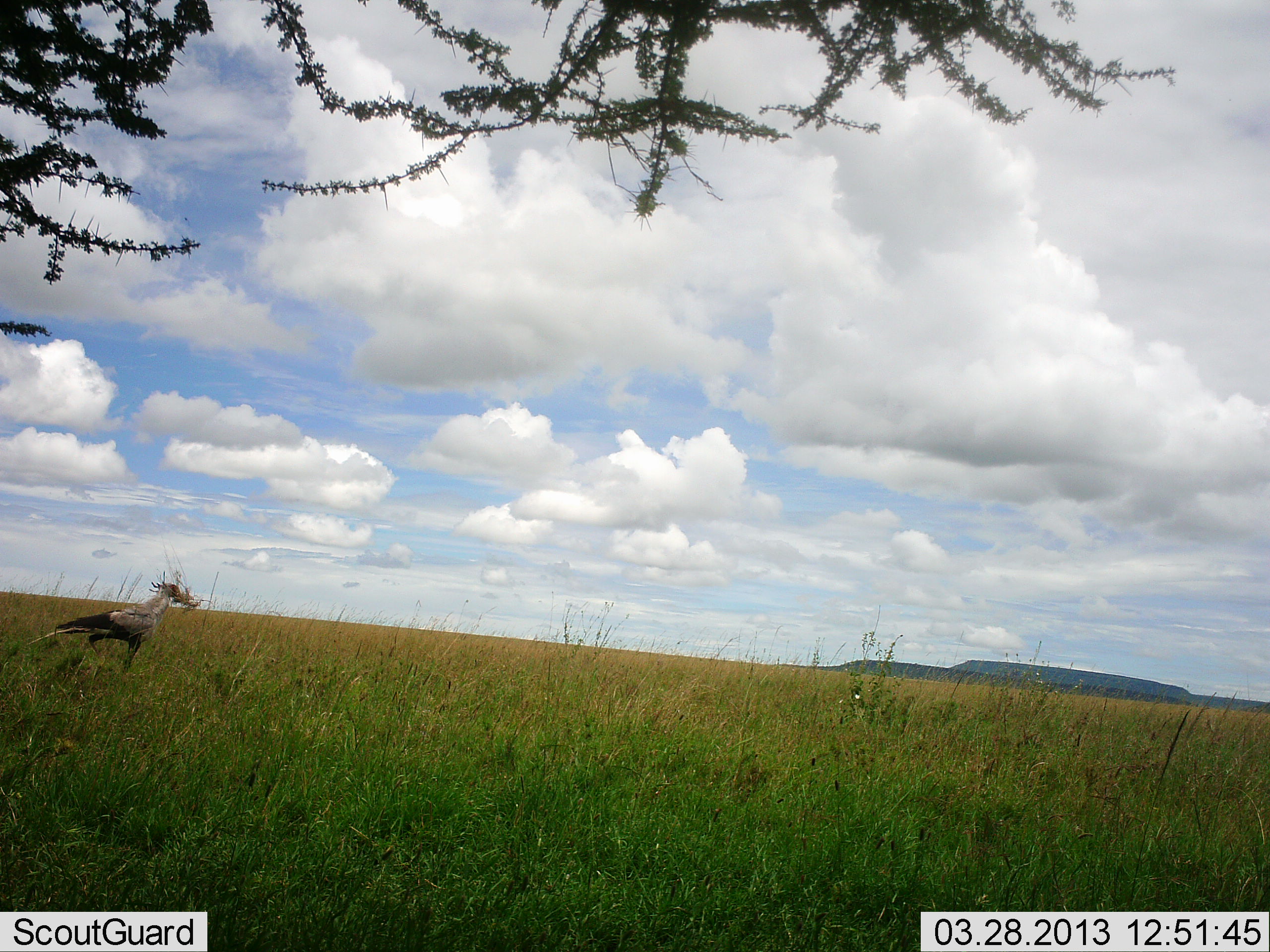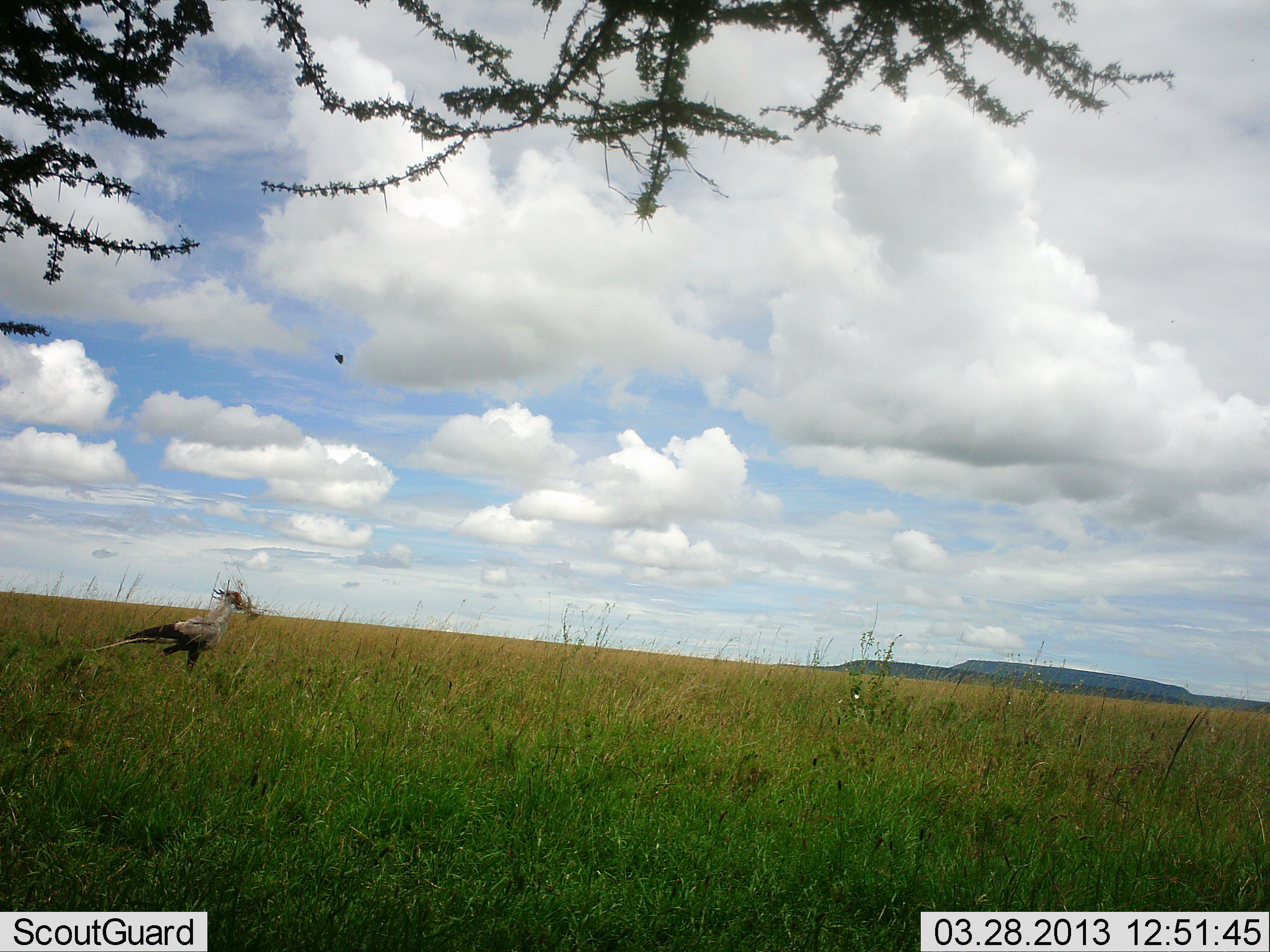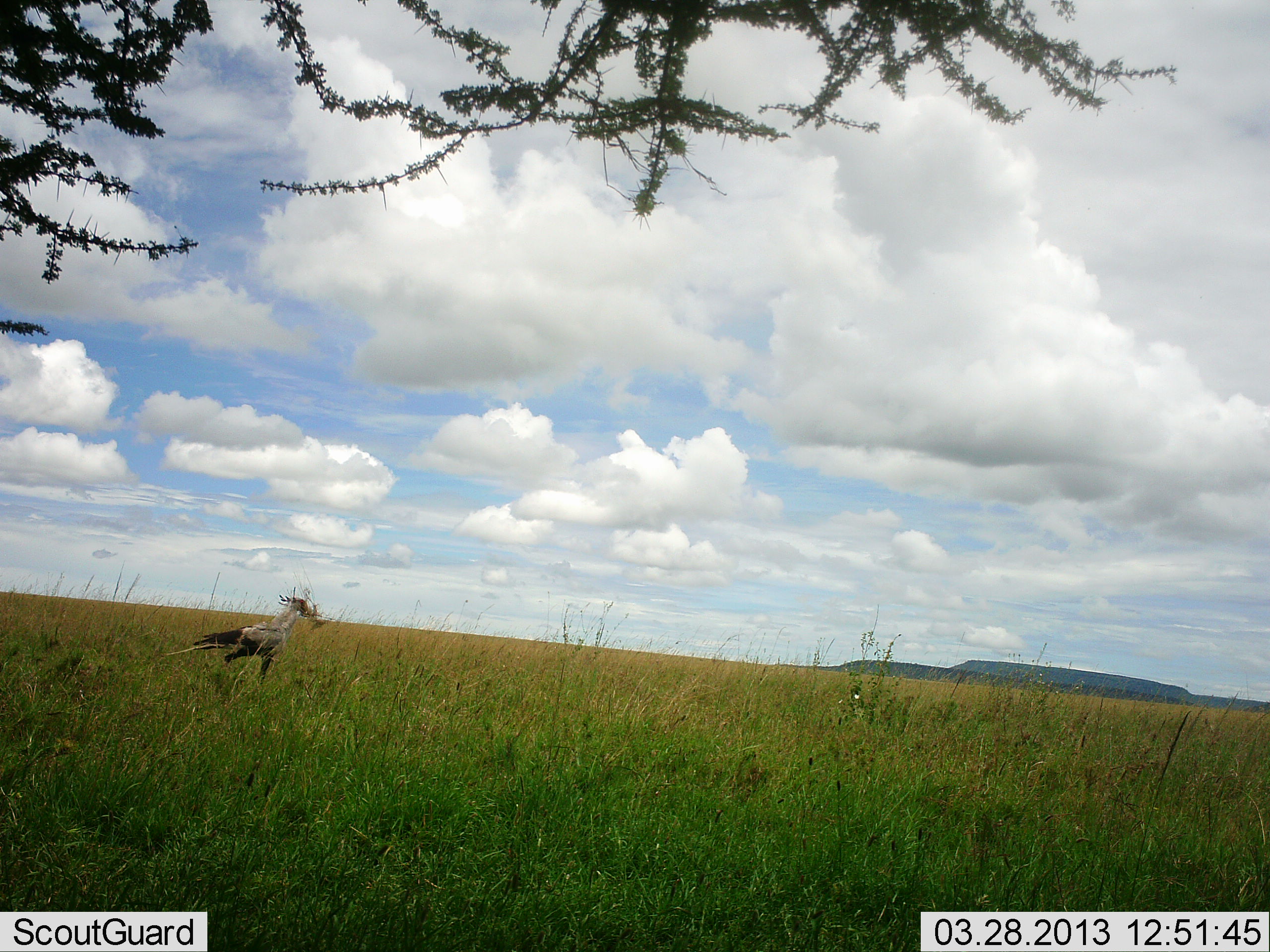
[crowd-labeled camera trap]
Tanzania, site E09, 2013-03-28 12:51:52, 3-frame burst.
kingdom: Animalia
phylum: Chordata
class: Aves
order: Accipitriformes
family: Sagittariidae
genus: Sagittarius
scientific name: Sagittarius serpentarius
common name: secretary bird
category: secretarybird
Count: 1.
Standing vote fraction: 15%.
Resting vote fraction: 0%.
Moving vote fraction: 90%.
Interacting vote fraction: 0%.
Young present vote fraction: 0%.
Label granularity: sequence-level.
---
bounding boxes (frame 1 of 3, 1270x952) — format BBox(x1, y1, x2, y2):
animal: BBox(22, 579, 198, 673)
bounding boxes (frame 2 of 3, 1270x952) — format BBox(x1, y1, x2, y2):
animal: BBox(83, 582, 245, 688)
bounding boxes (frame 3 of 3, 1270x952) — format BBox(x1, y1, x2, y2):
animal: BBox(157, 587, 319, 690)